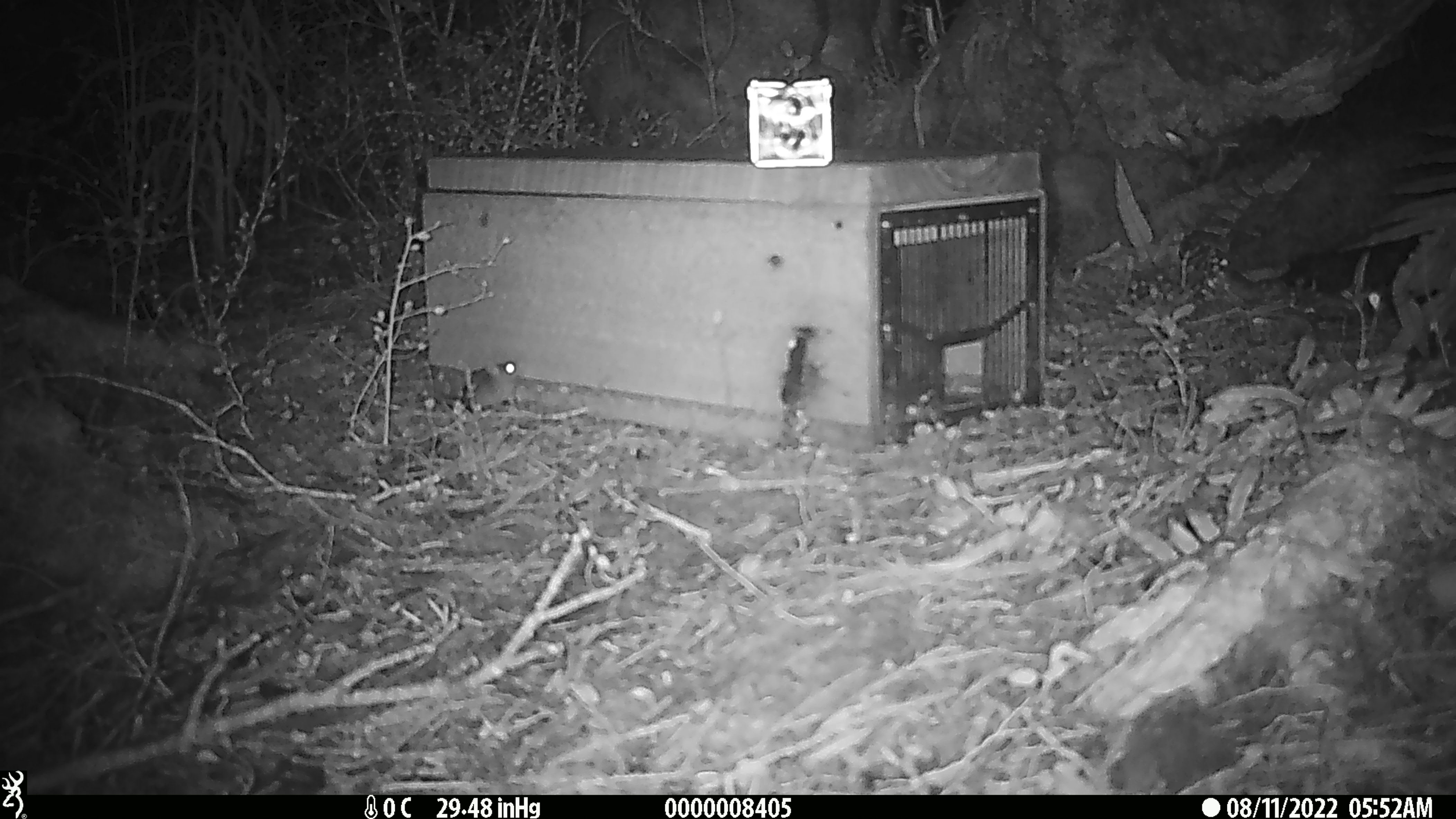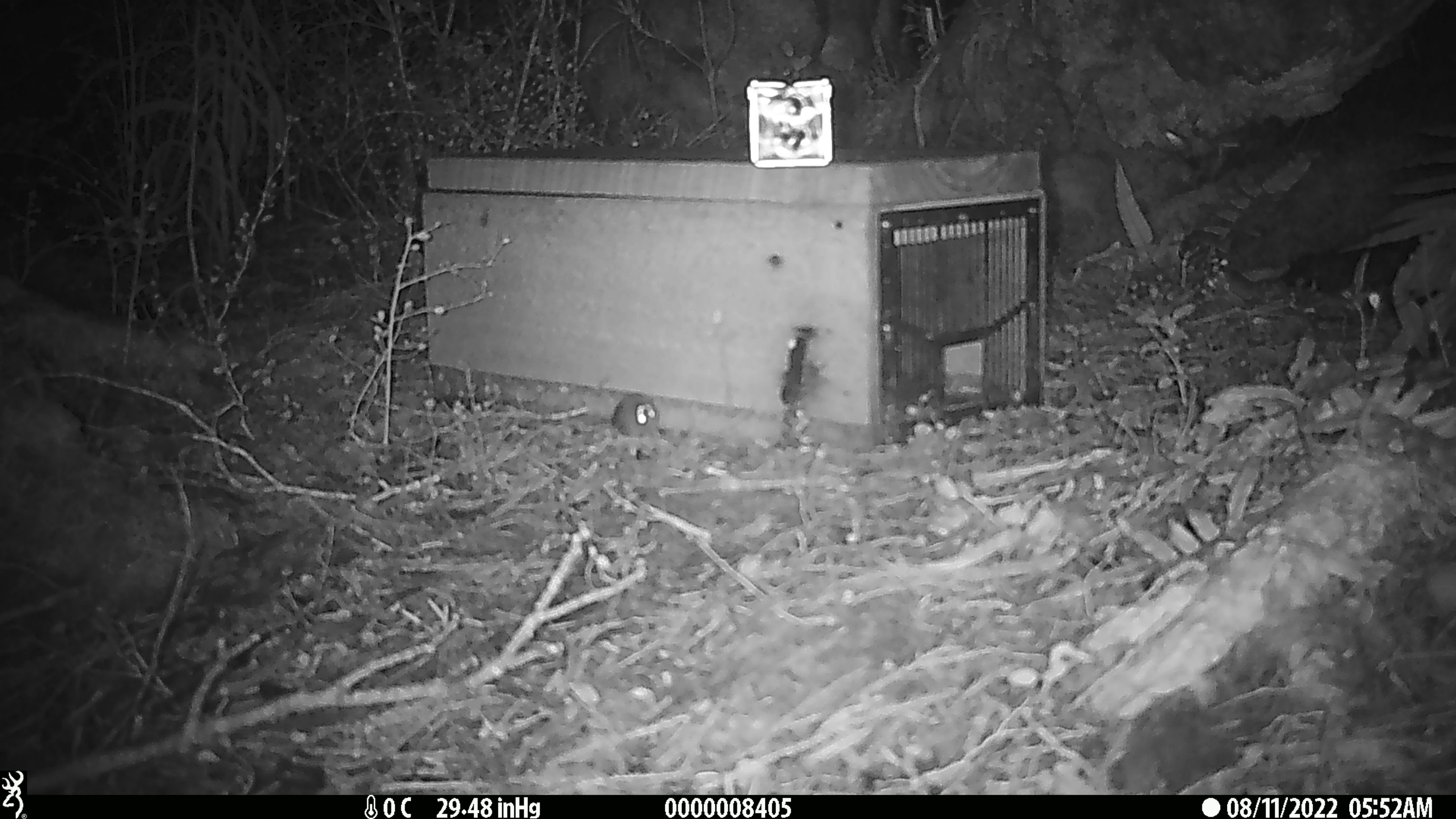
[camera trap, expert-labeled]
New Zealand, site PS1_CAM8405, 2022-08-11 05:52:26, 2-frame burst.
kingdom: Animalia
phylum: Chordata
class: Mammalia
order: Rodentia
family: Muridae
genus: Mus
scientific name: Mus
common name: mouse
Mouse (Mus).